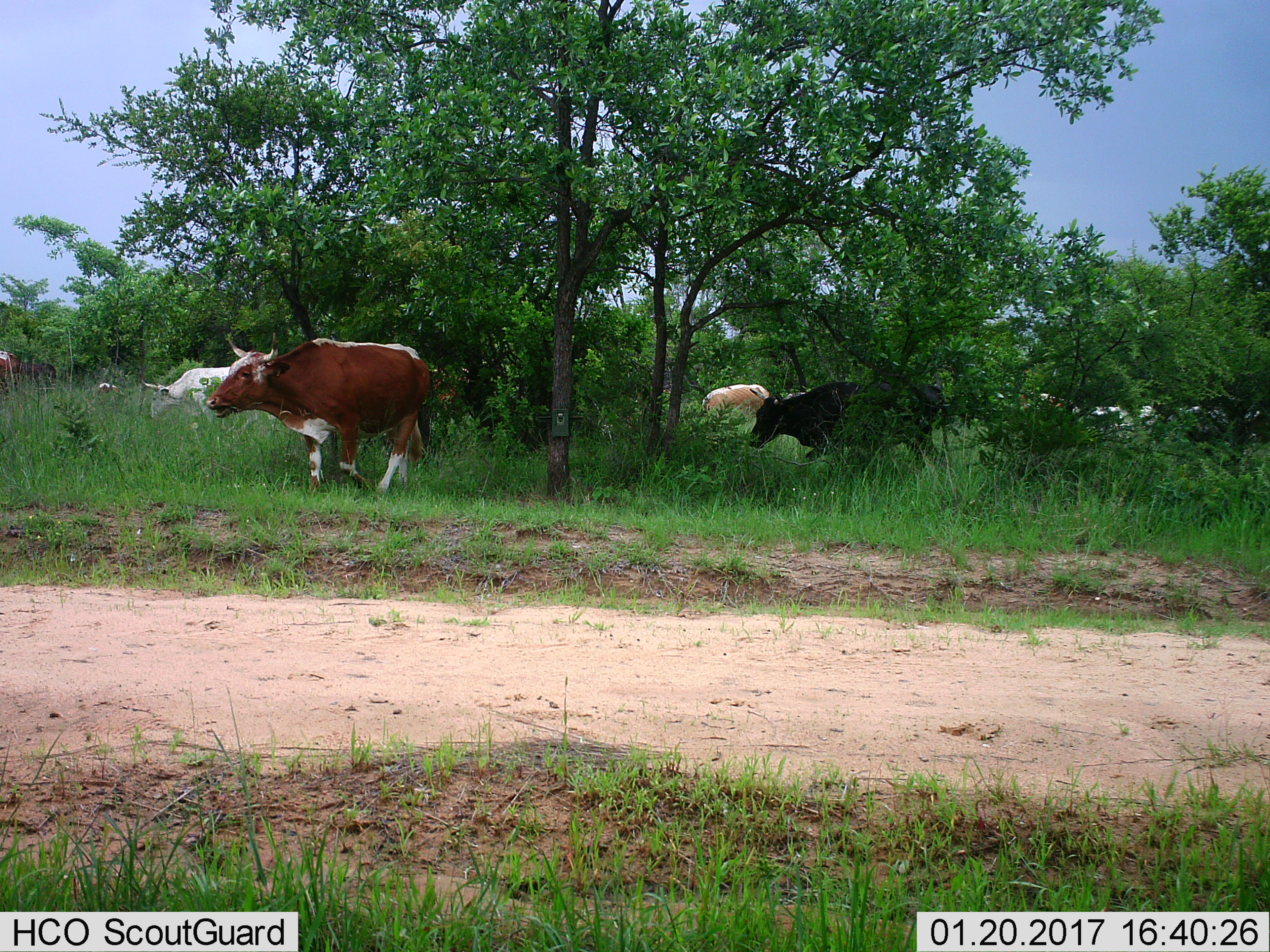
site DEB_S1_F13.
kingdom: Animalia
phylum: Chordata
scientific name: Vertebrata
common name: domestic animal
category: domesticanimal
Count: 7.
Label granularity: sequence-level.